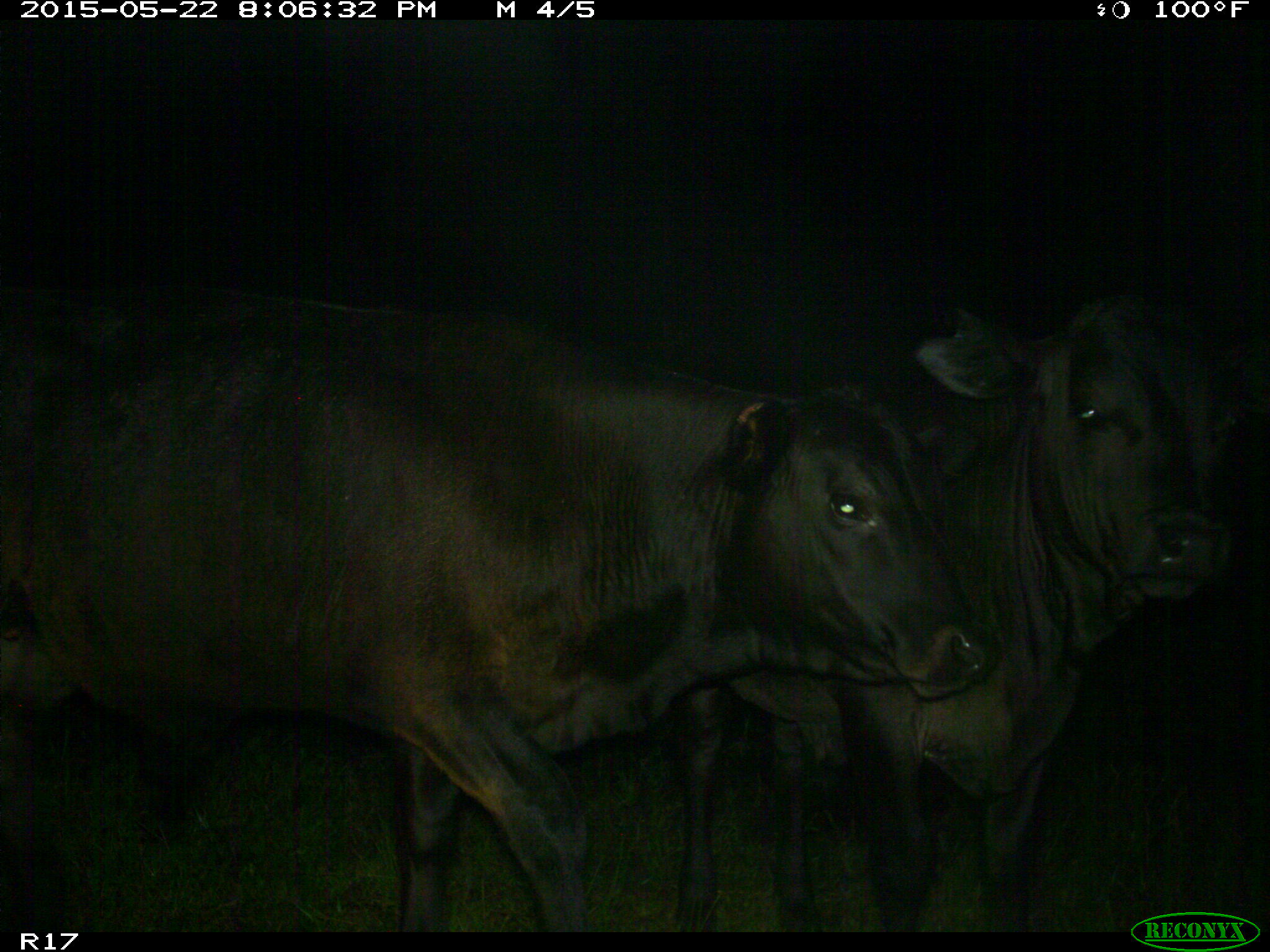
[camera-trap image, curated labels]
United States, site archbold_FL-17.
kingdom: Animalia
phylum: Chordata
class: Mammalia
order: Artiodactyla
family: Bovidae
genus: Bos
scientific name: Bos taurus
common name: domestic cow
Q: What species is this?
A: Bos taurus (domestic cow).